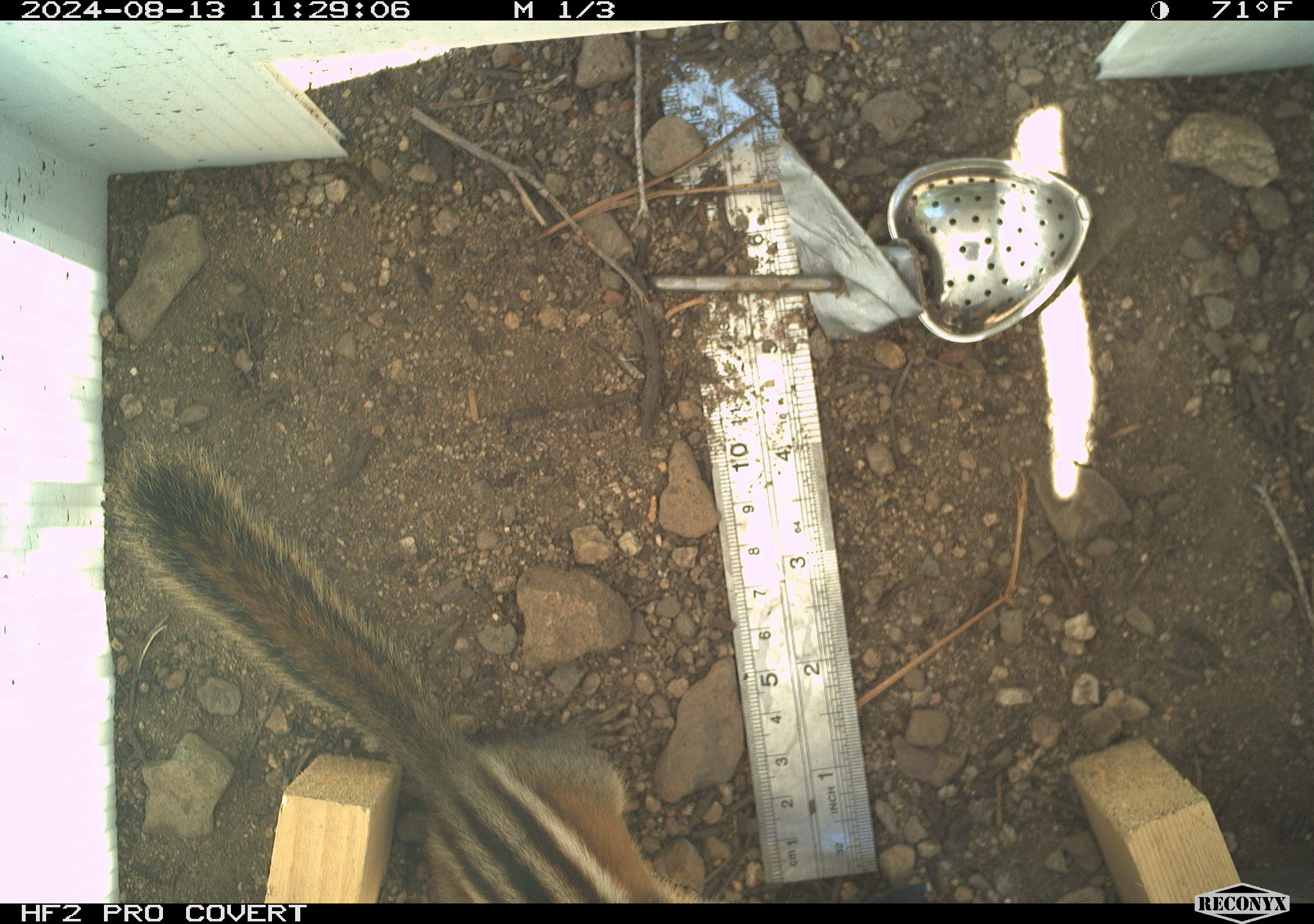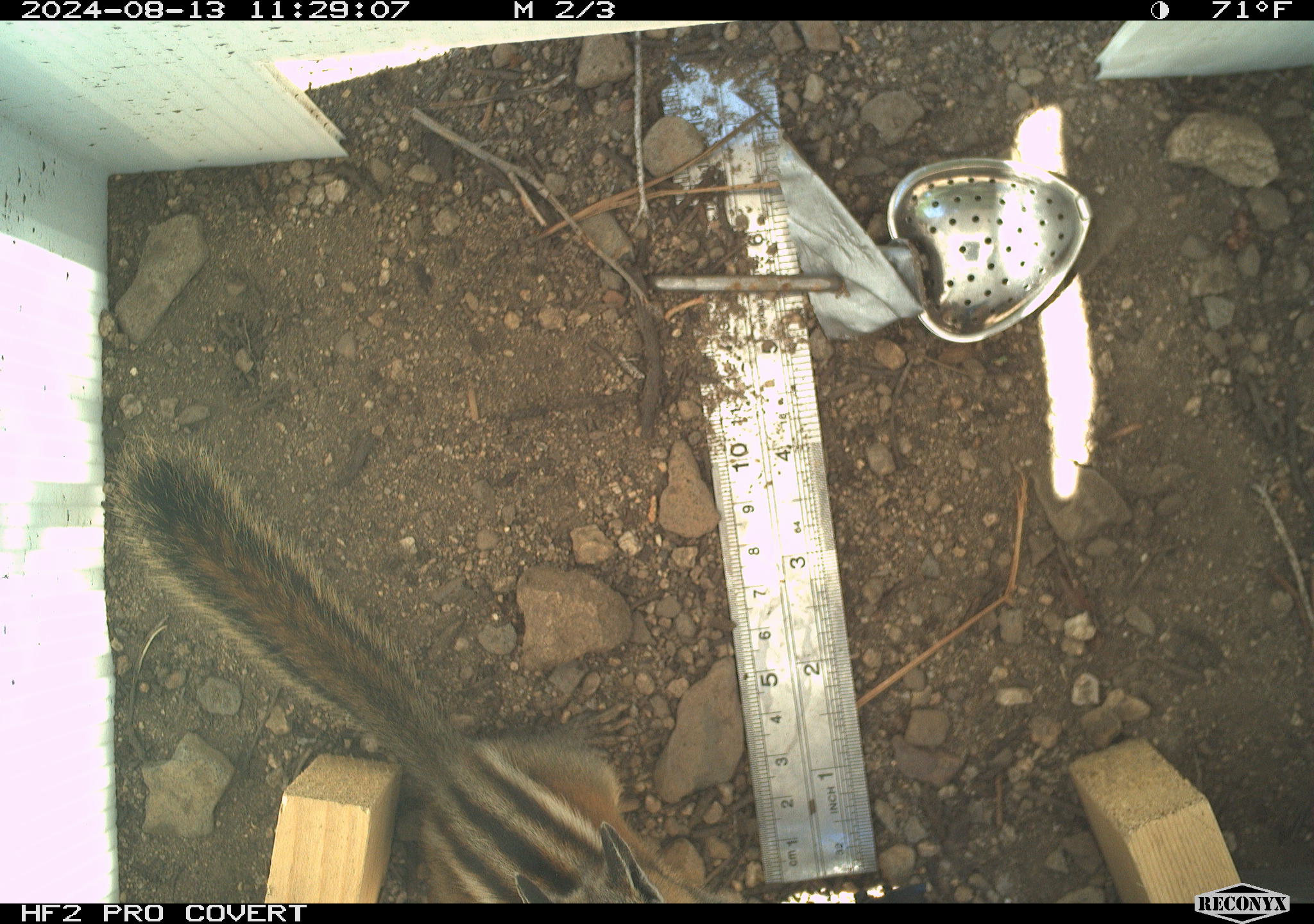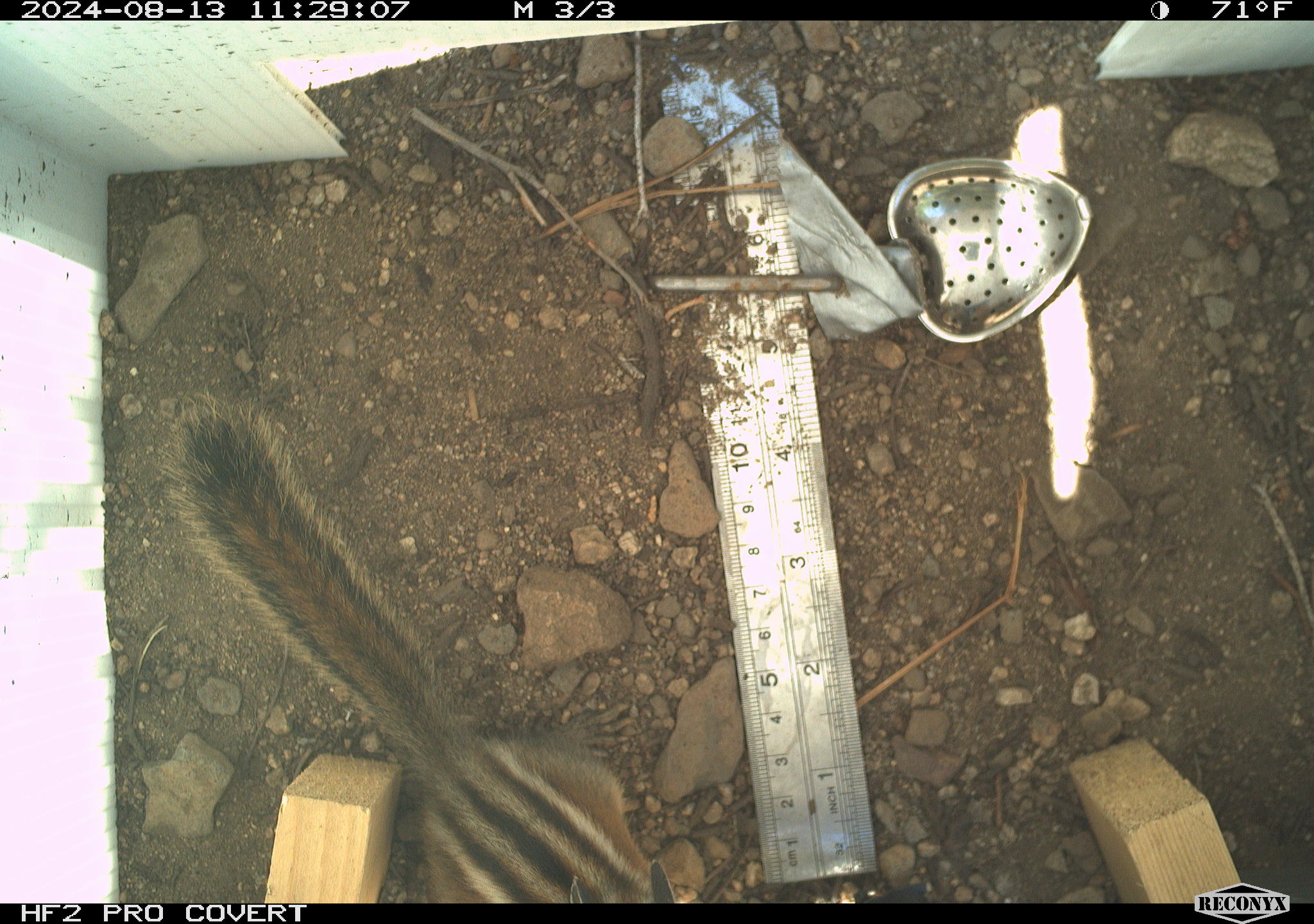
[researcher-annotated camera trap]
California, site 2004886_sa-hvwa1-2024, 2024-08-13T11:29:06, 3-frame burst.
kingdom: Animalia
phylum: Chordata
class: Mammalia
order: Rodentia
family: Sciuridae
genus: Neotamias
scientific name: Neotamias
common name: western chipmunks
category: neotamias species